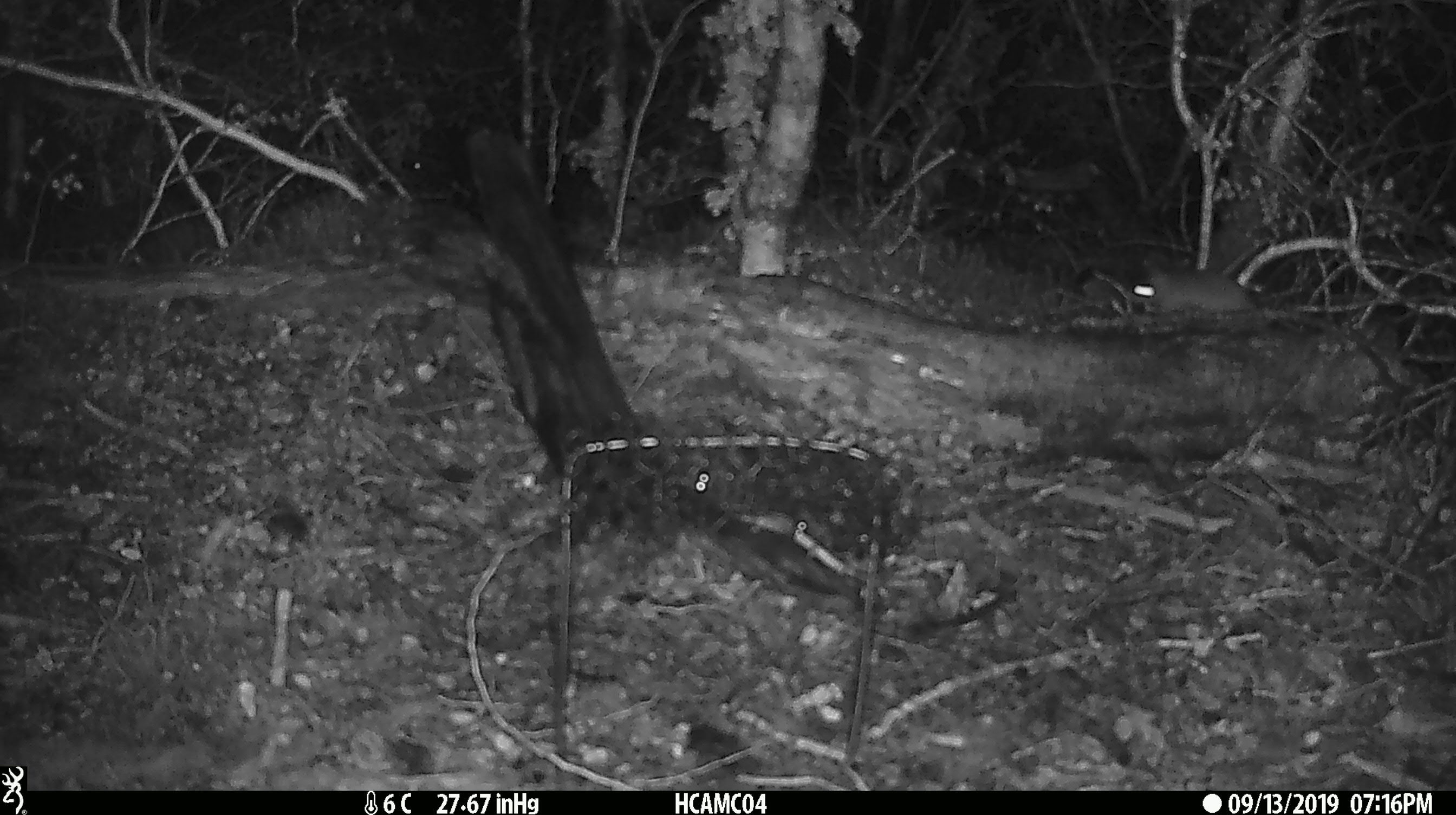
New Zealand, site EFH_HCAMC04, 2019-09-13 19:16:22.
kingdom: Animalia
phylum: Chordata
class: Mammalia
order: Rodentia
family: Muridae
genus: Mus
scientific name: Mus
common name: mouse